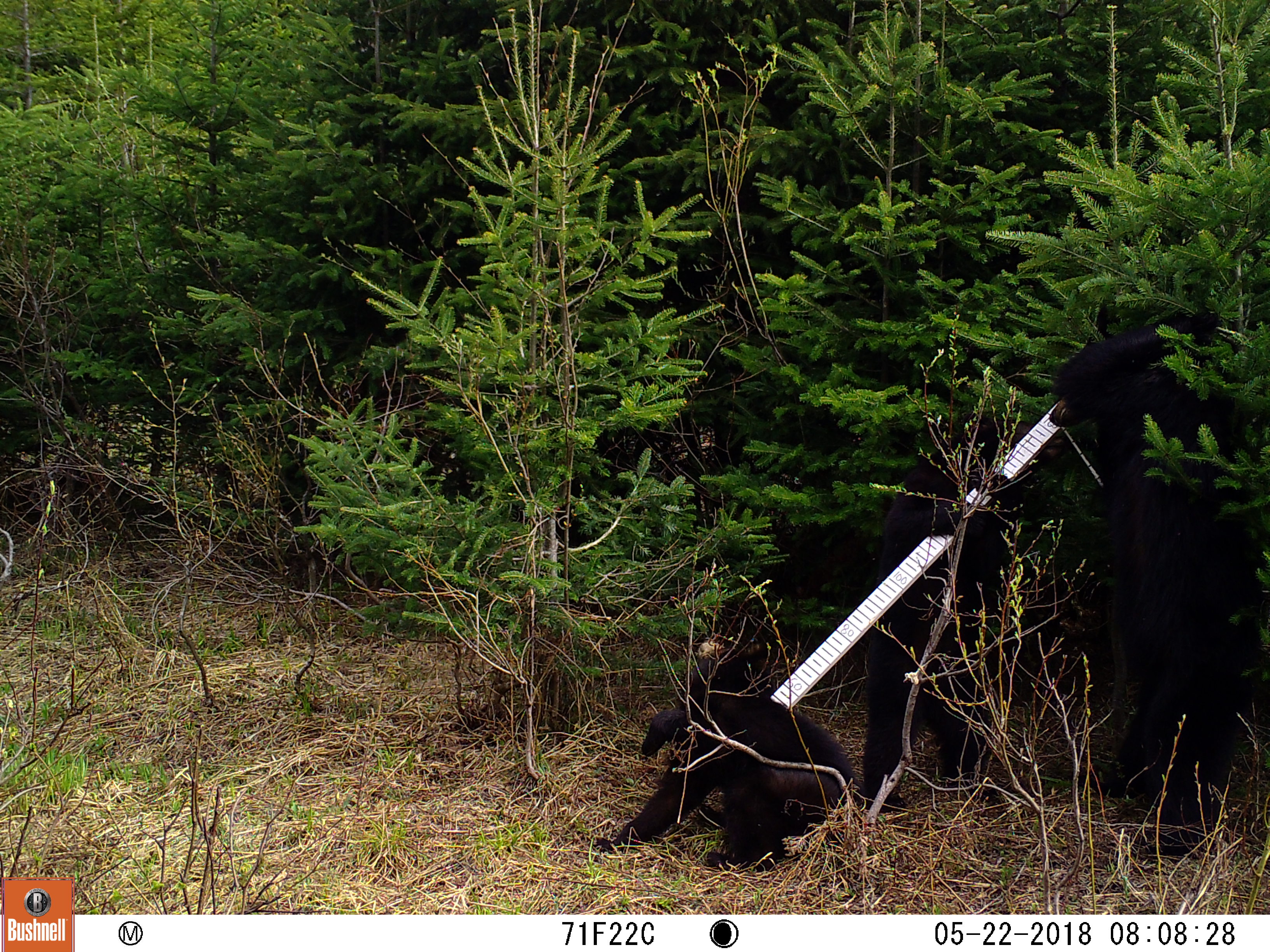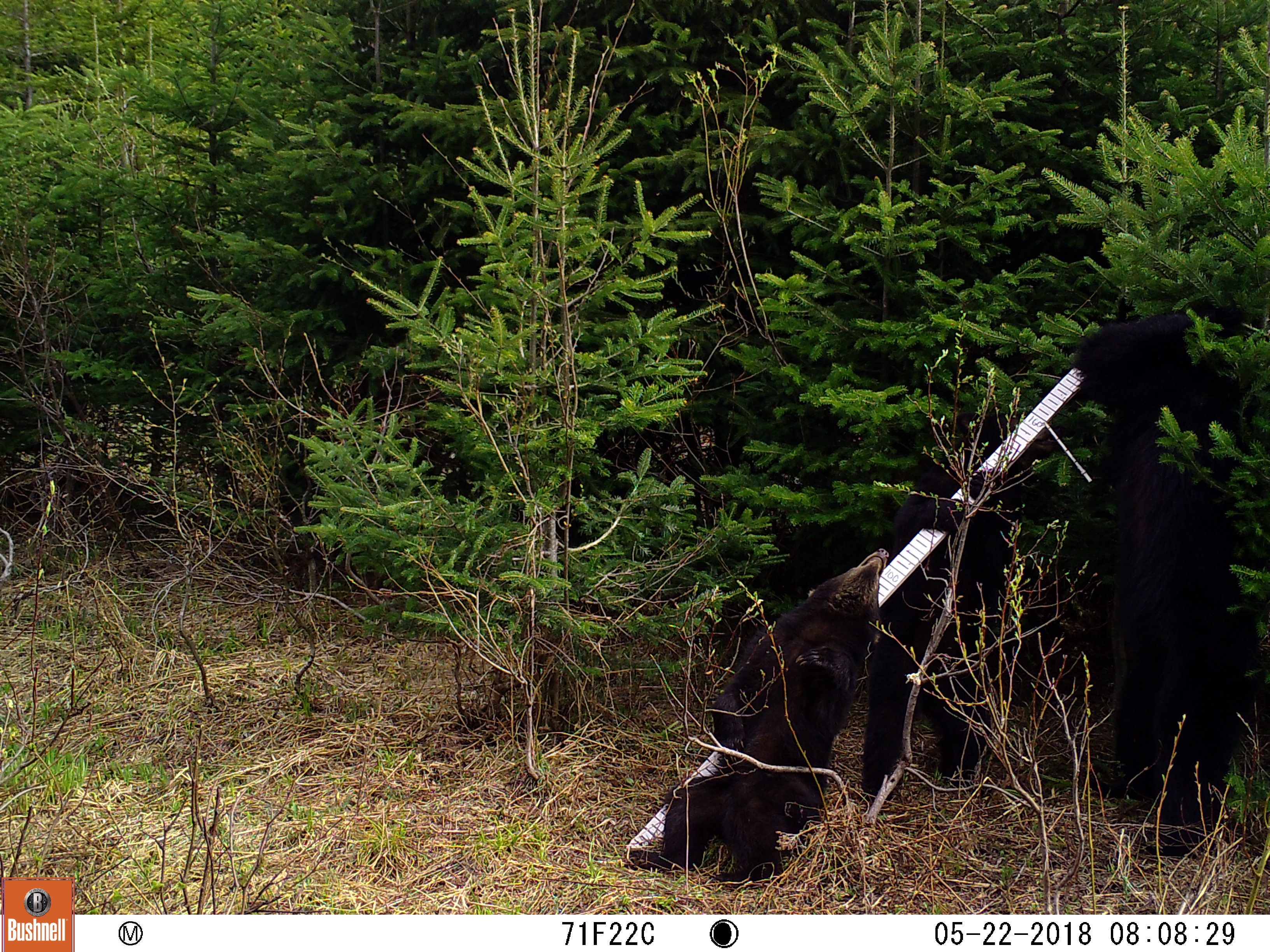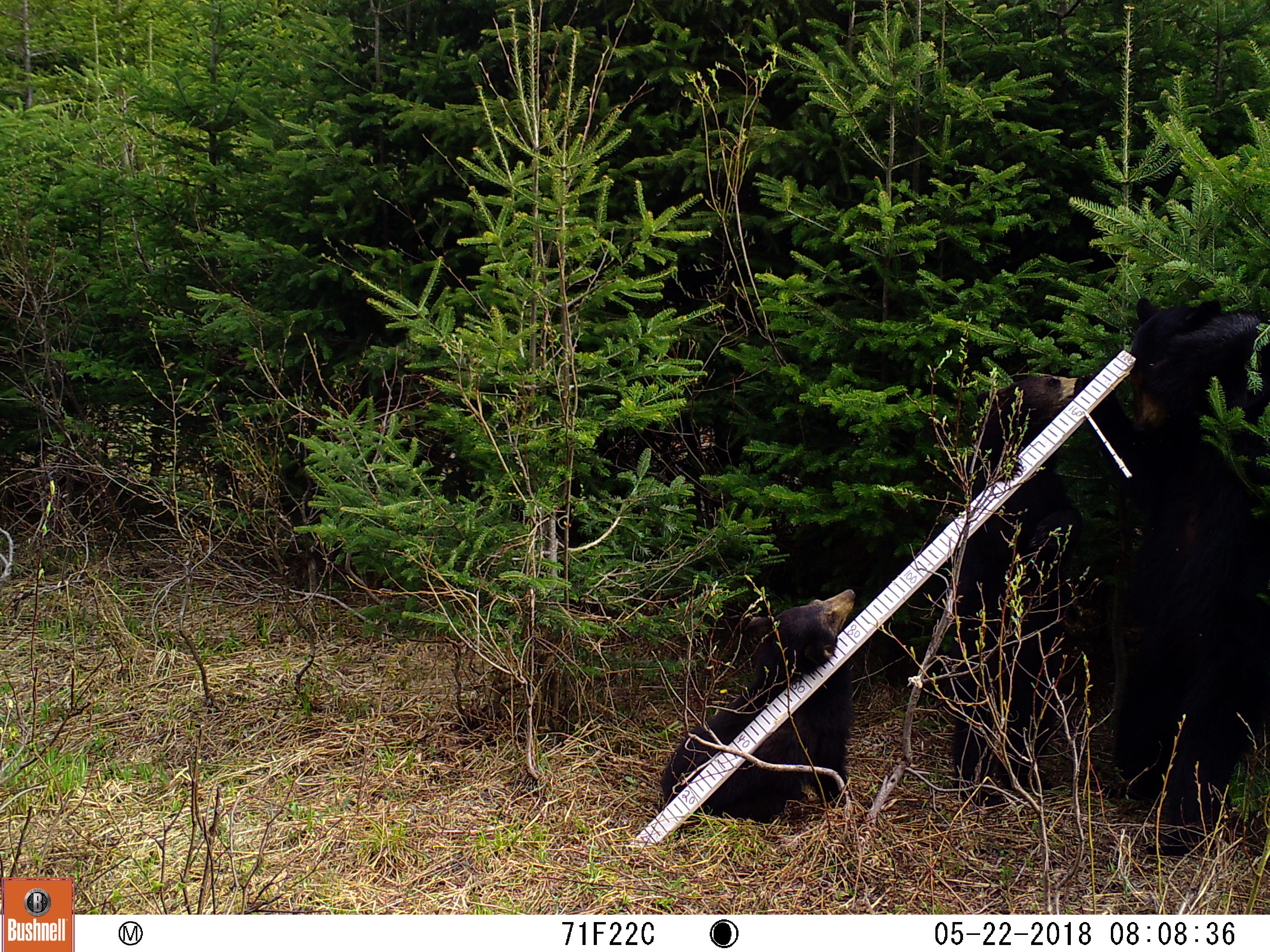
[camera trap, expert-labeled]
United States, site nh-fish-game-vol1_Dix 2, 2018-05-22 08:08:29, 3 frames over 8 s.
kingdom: Animalia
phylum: Chordata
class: Mammalia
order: Carnivora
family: Ursidae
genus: Ursus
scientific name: Ursus americanus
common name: black bear